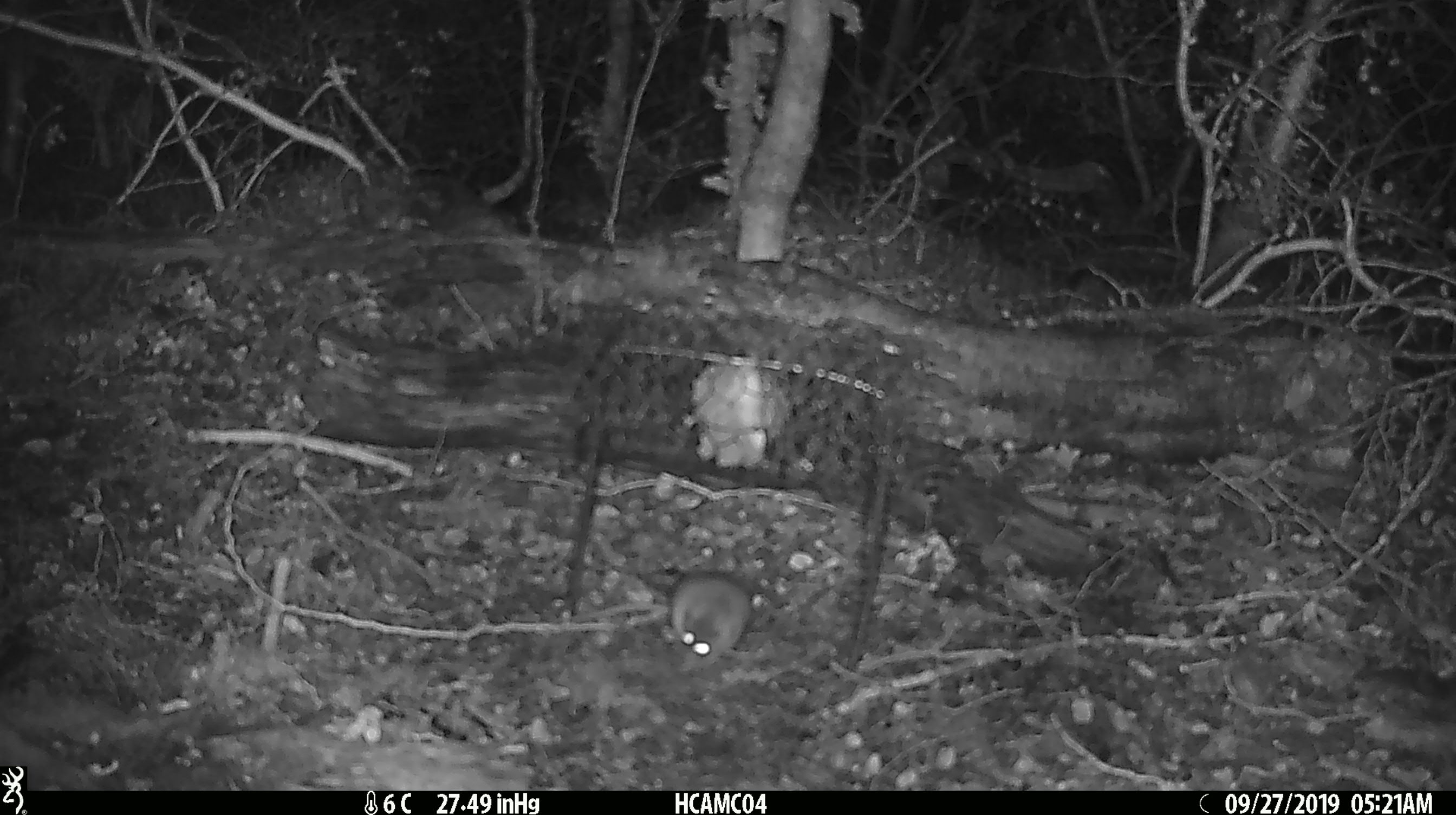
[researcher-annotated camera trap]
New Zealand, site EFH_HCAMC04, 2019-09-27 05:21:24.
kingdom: Animalia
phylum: Chordata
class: Mammalia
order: Rodentia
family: Muridae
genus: Mus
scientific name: Mus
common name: mouse